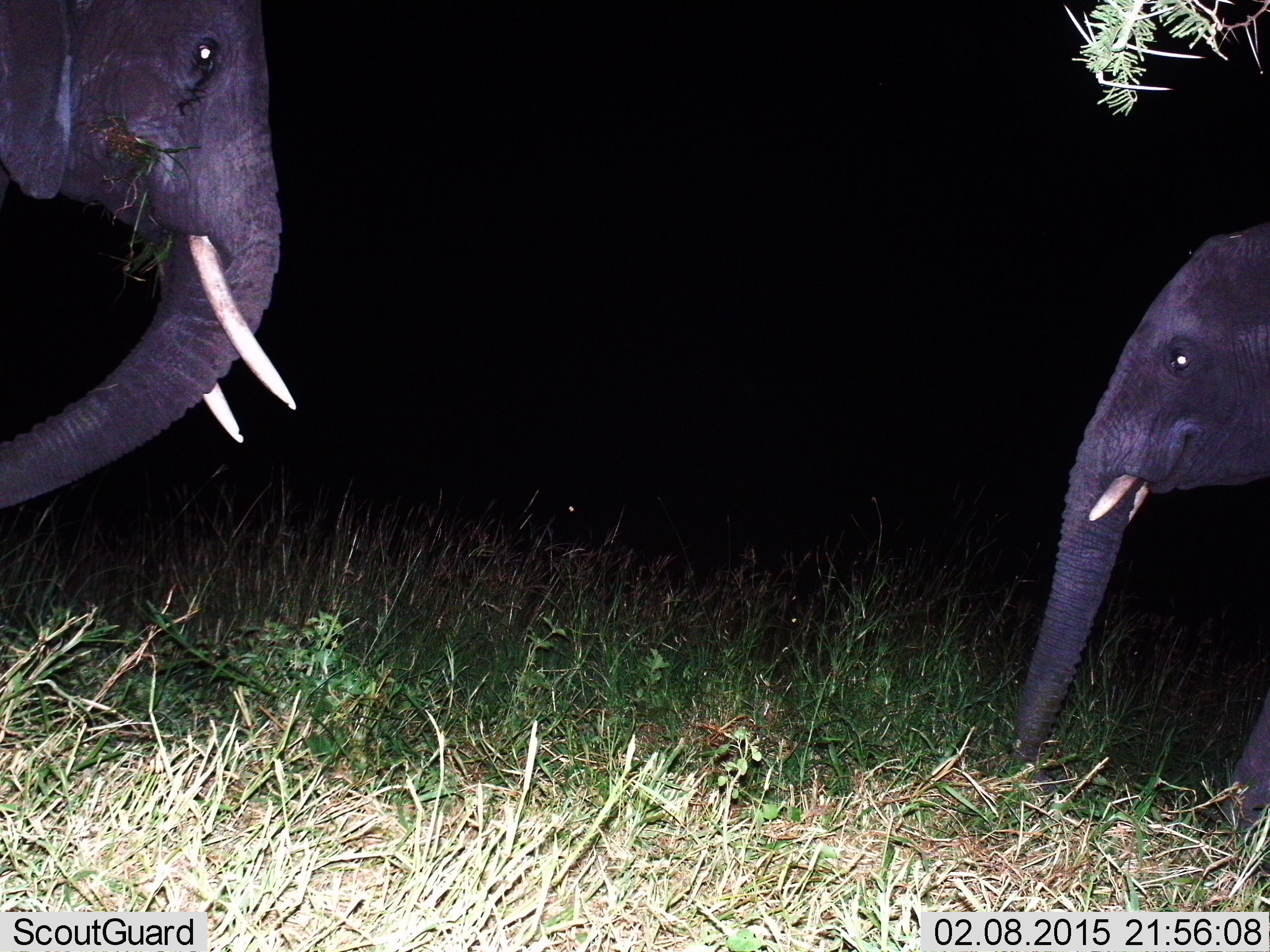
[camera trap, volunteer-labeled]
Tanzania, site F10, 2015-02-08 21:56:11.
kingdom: Animalia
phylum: Chordata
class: Mammalia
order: Proboscidea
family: Elephantidae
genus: Loxodonta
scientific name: Loxodonta africana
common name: african bush elephant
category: elephant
Elephant (african bush elephant) (Loxodonta africana), count 2. Behavior (volunteer vote fractions): standing 80%, resting 0%, moving 0%, interacting 10%. Young present (vote fraction): 40%. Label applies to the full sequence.